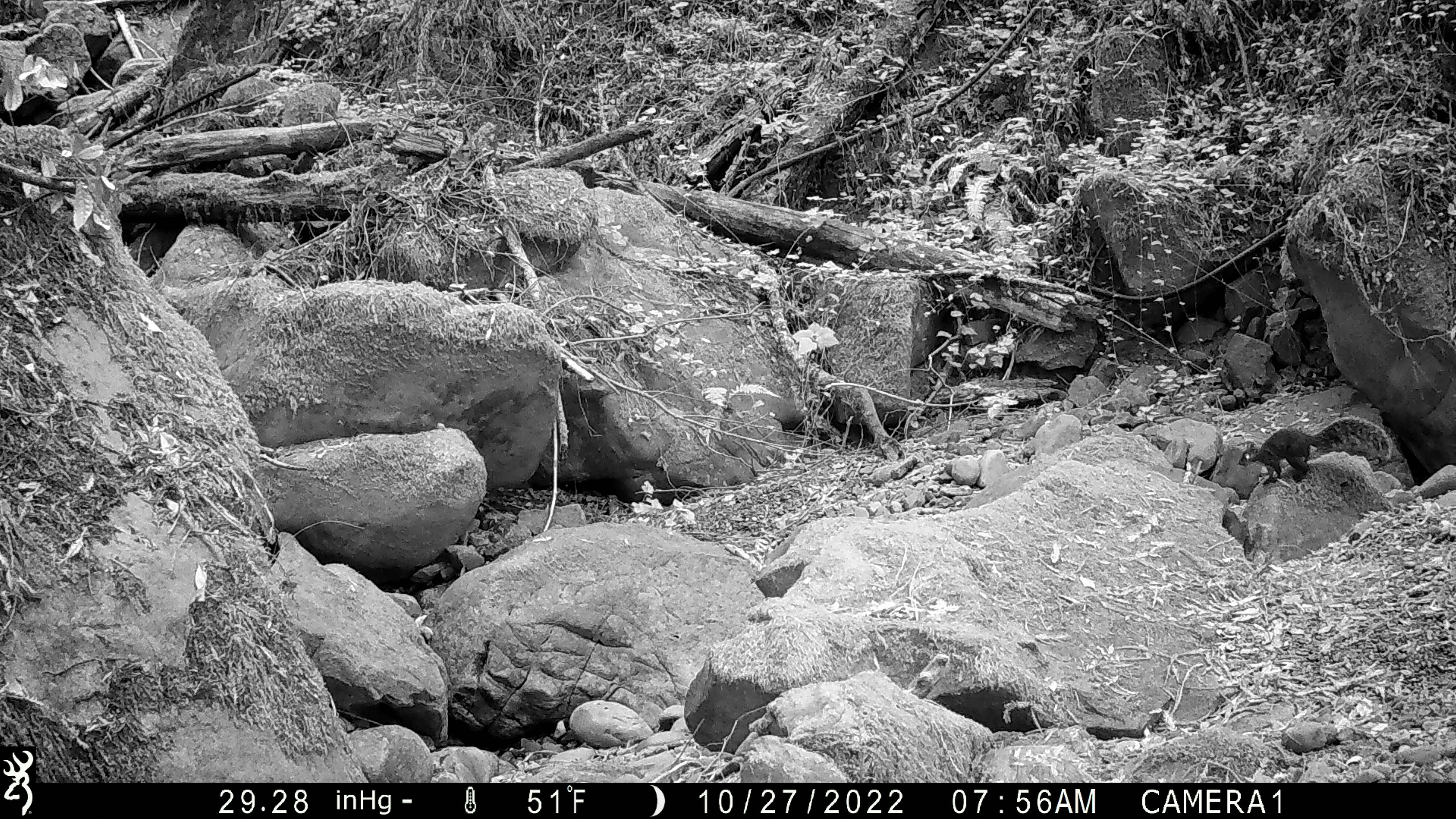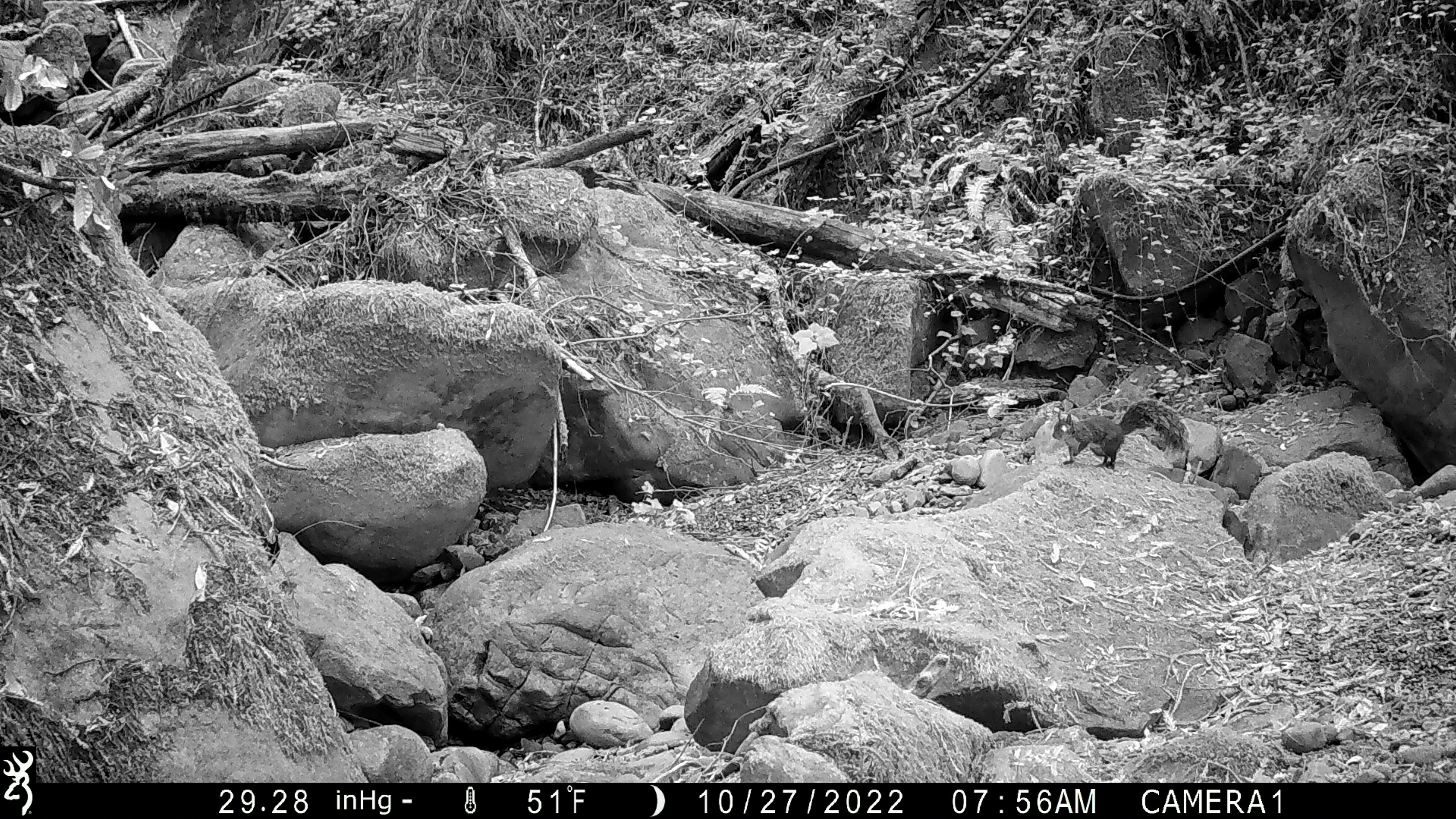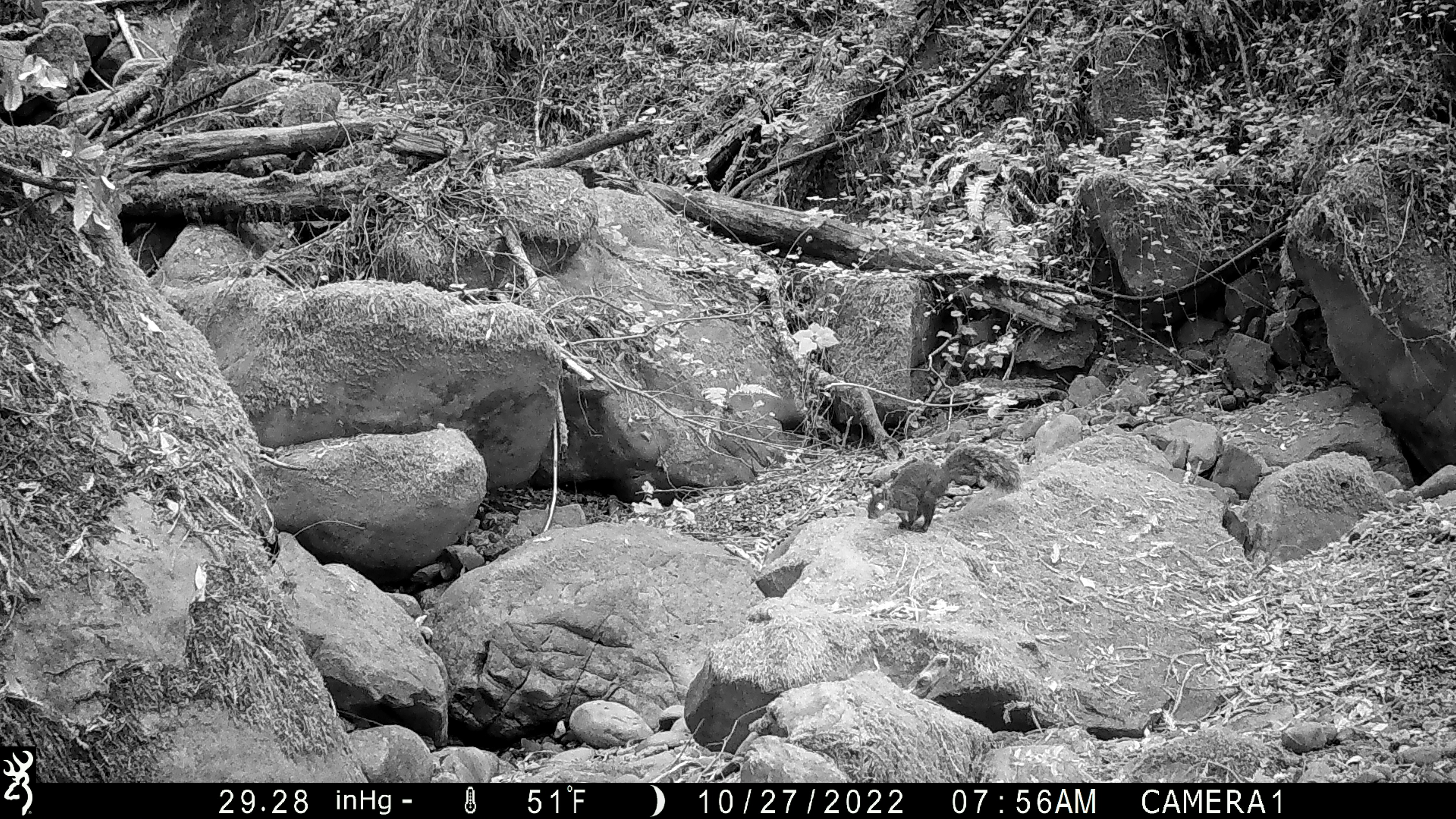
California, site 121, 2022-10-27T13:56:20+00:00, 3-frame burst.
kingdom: Animalia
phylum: Chordata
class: Mammalia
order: Rodentia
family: Sciuridae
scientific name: Sciuridae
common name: squirrel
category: unknown squirrel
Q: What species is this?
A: Unknown squirrel (squirrel) (Sciuridae).